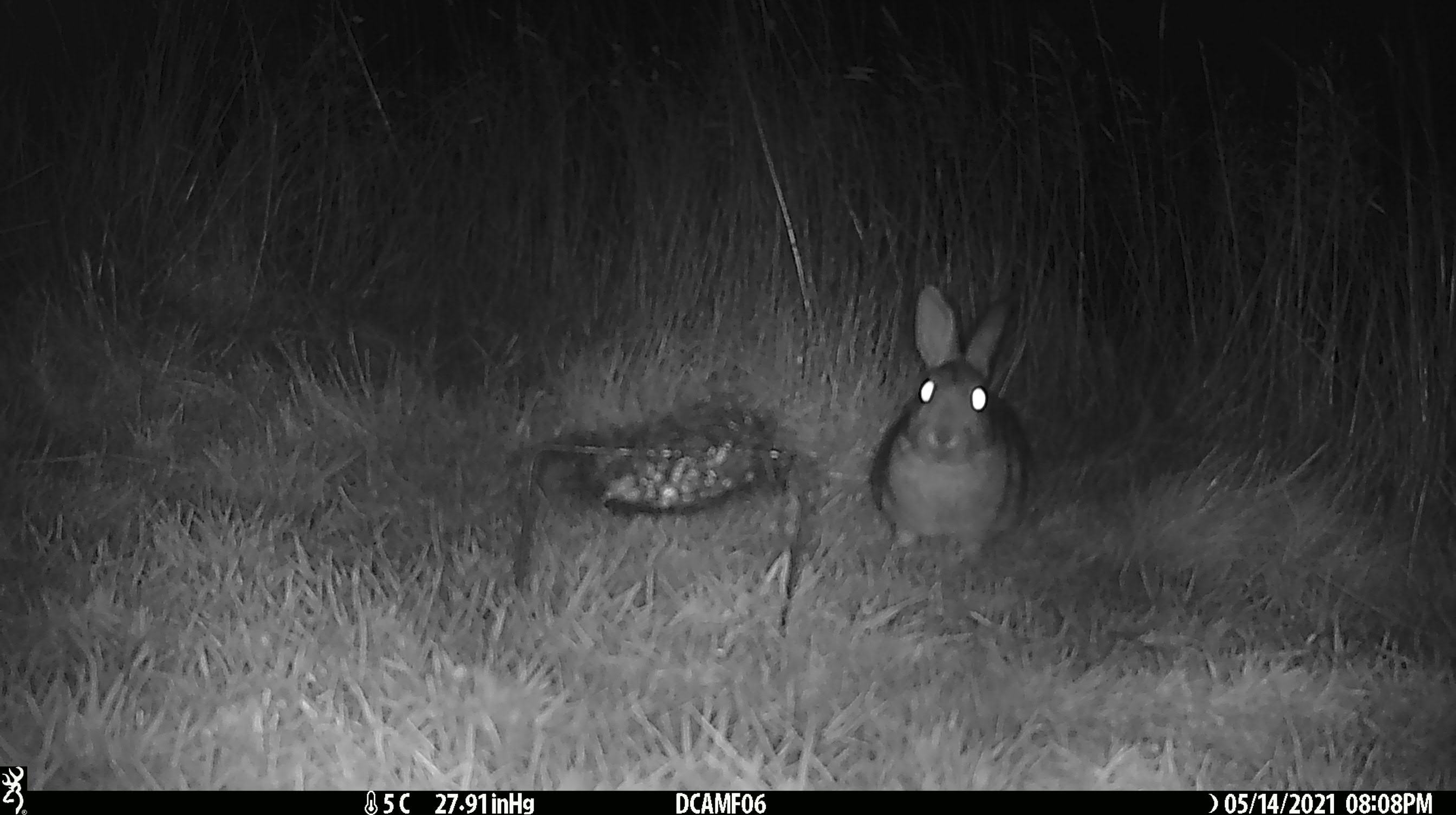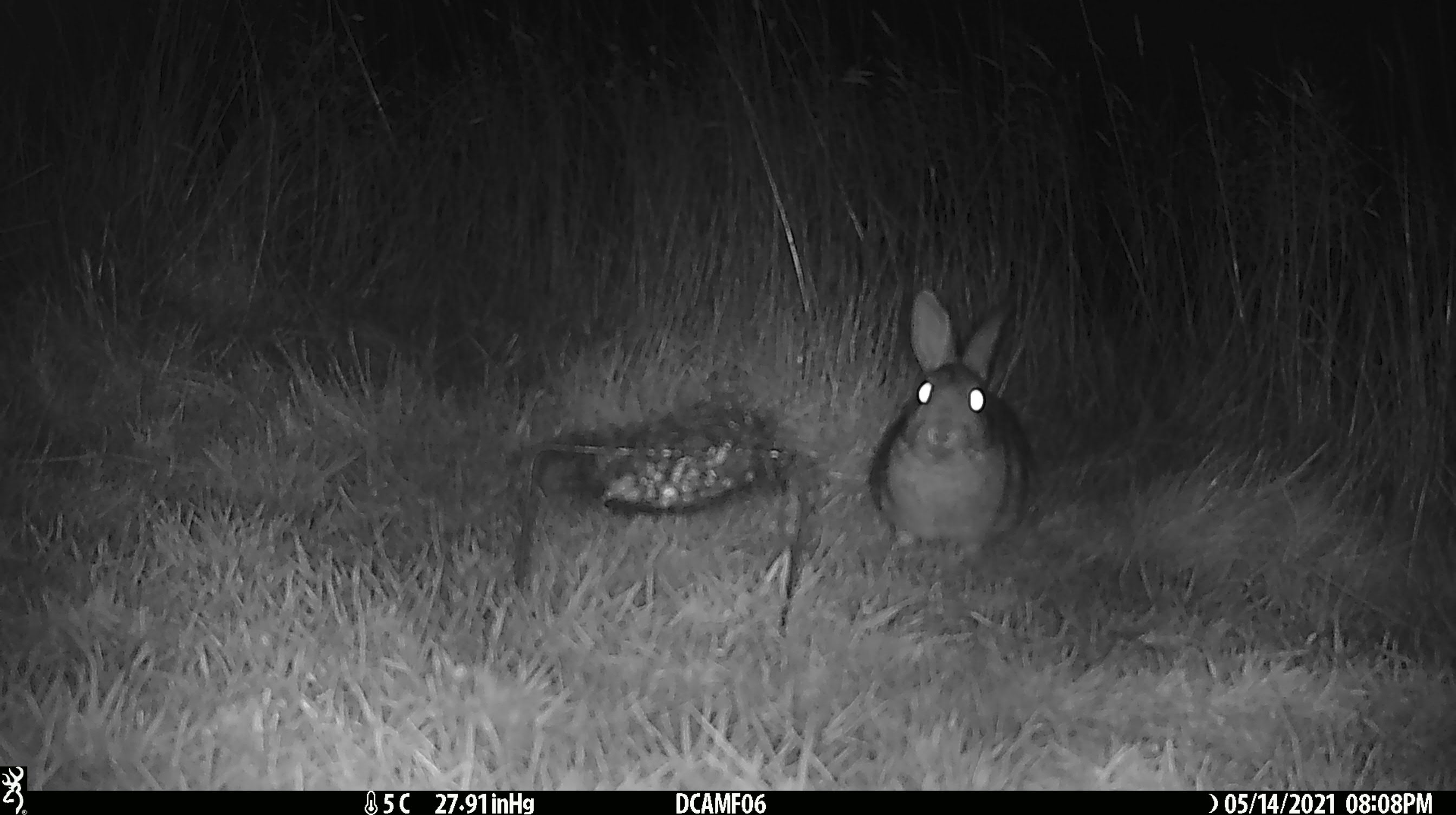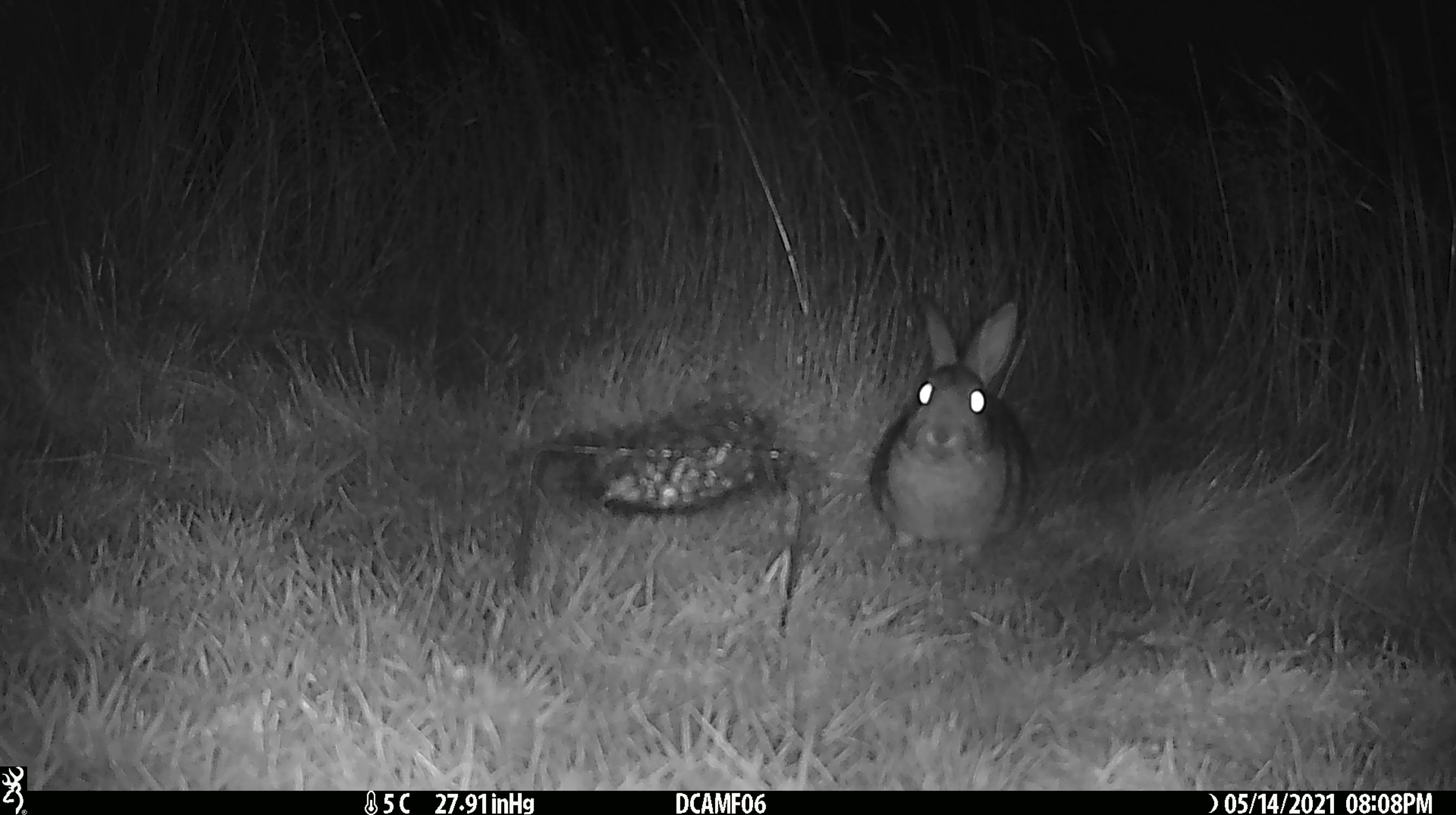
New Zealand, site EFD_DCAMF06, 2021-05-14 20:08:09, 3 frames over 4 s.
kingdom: Animalia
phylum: Chordata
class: Mammalia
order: Lagomorpha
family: Leporidae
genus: Oryctolagus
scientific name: Oryctolagus cuniculus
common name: european rabbit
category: rabbit